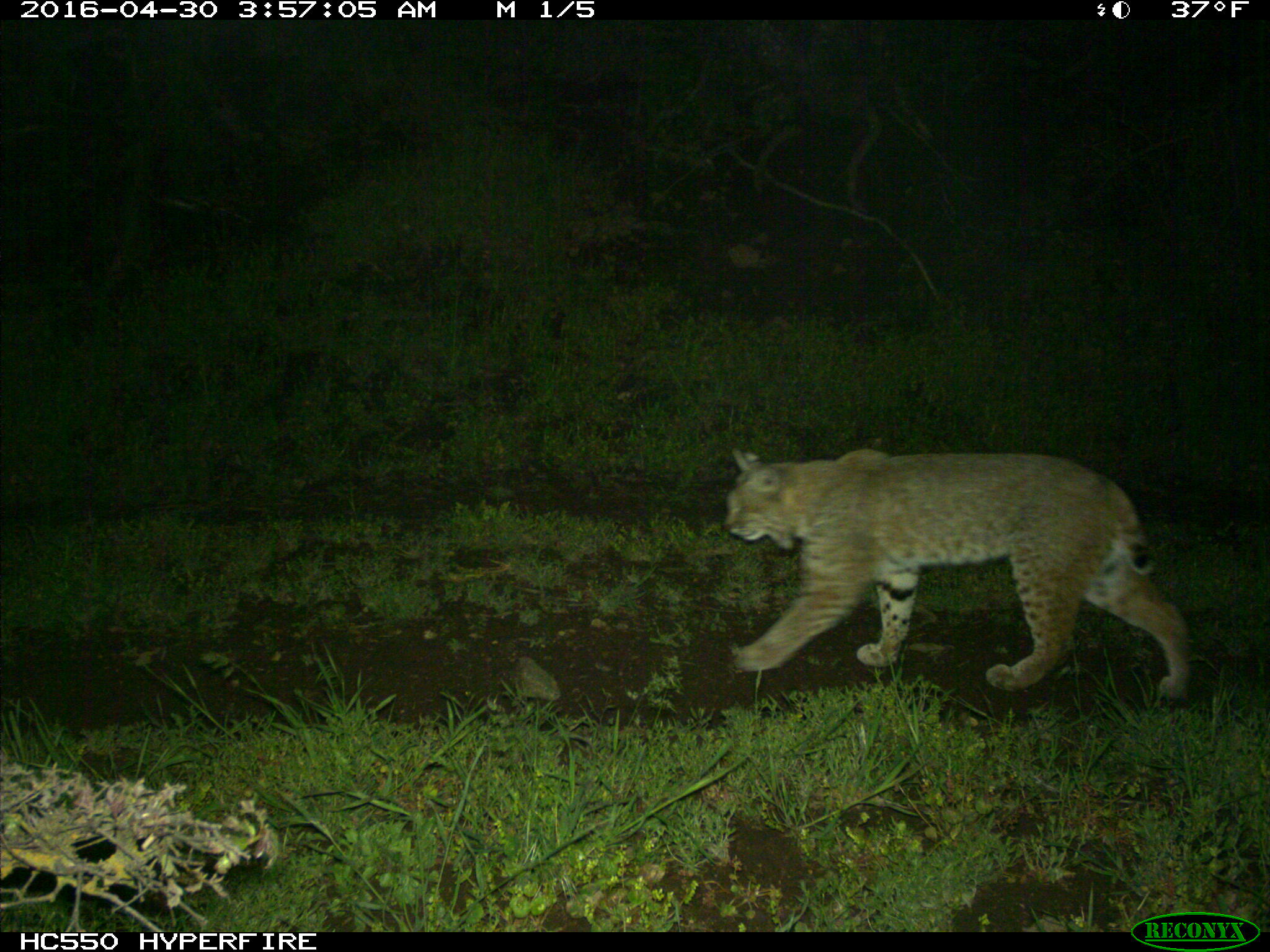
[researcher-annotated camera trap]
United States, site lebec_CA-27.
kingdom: Animalia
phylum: Chordata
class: Mammalia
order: Carnivora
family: Felidae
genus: Lynx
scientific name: Lynx rufus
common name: bobcat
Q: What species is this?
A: Lynx rufus (bobcat).